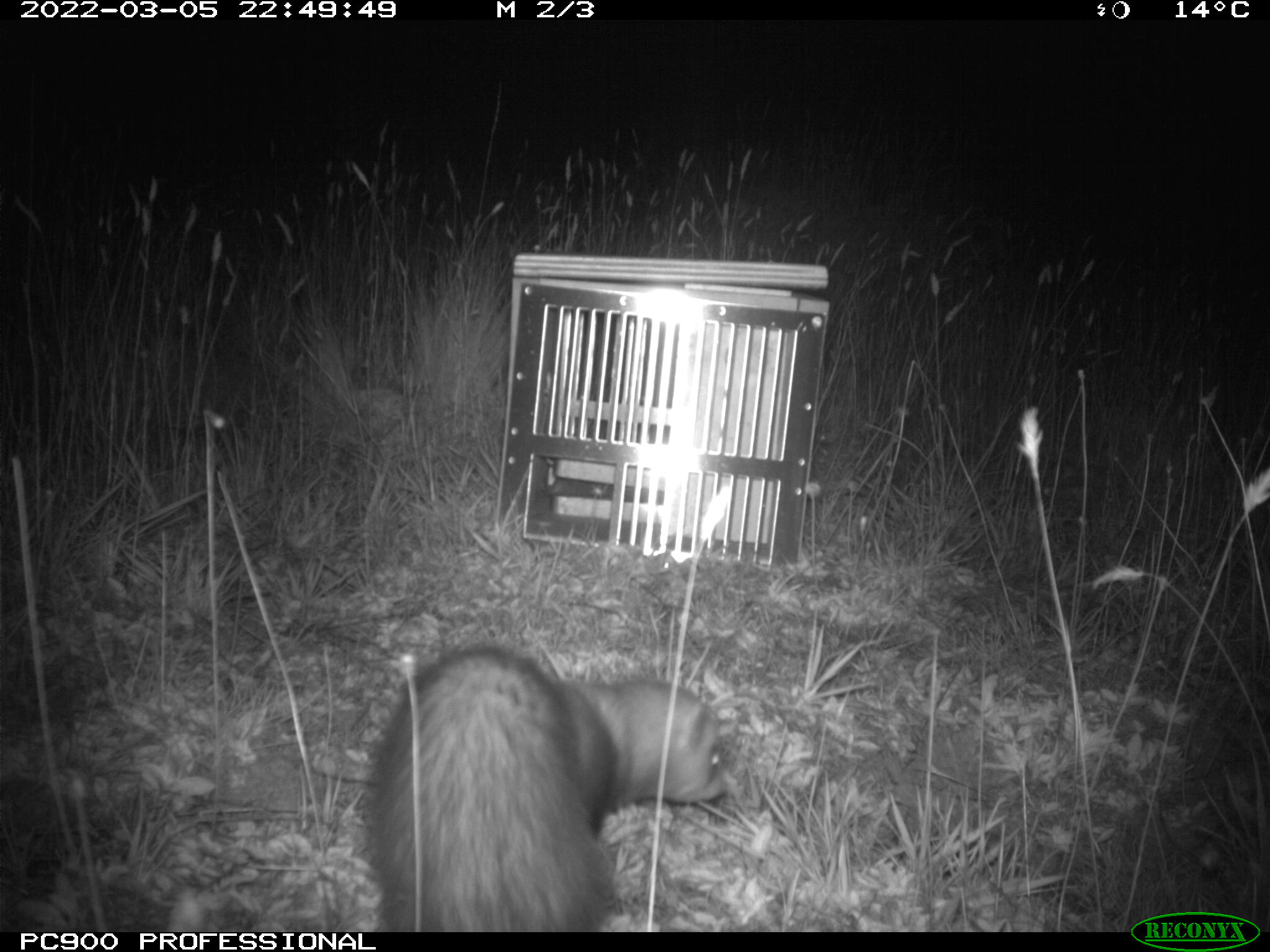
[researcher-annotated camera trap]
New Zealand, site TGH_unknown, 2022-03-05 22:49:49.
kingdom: Animalia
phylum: Chordata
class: Mammalia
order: Carnivora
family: Mustelidae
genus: Mustela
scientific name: Mustela furo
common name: ferret